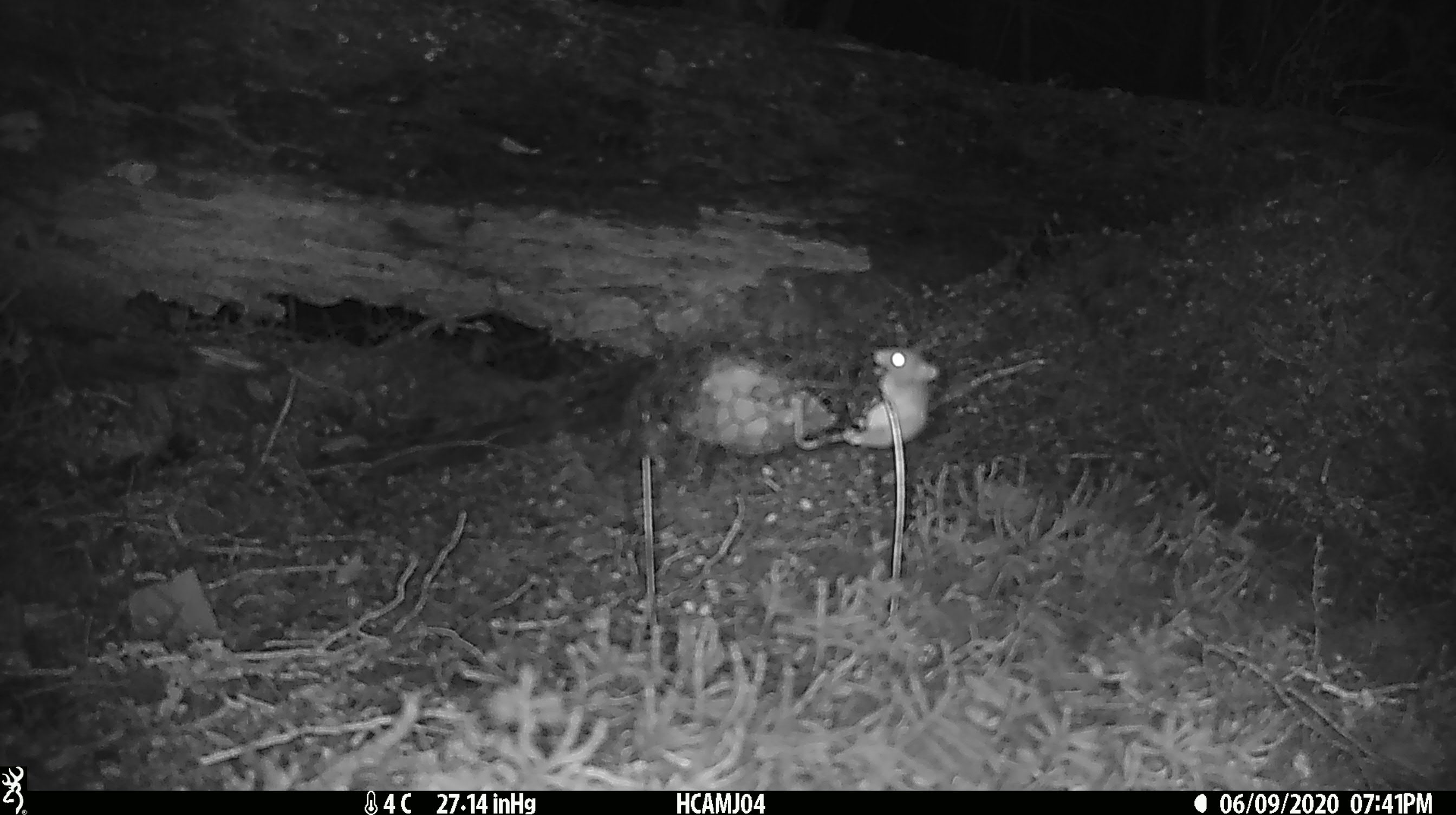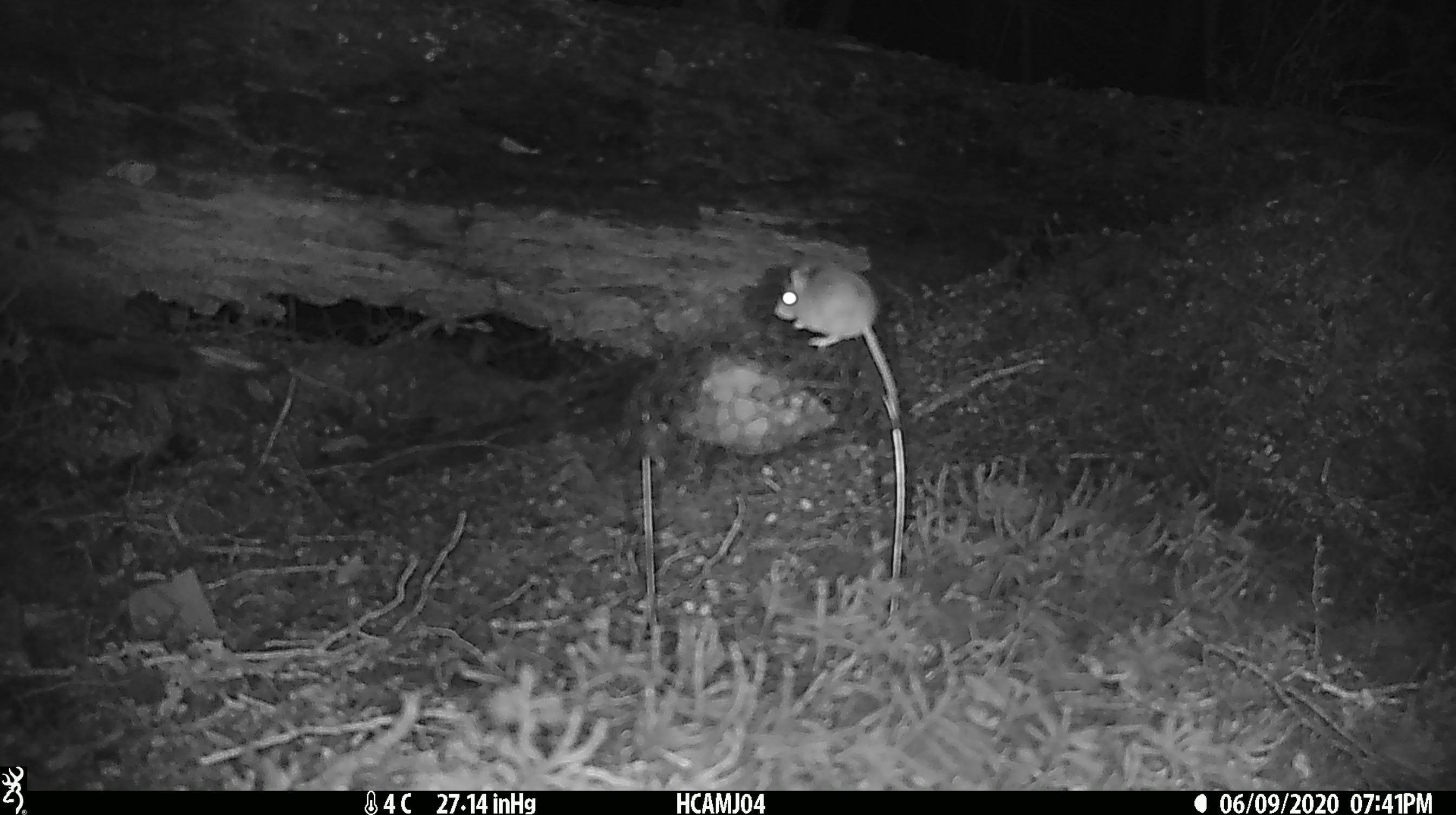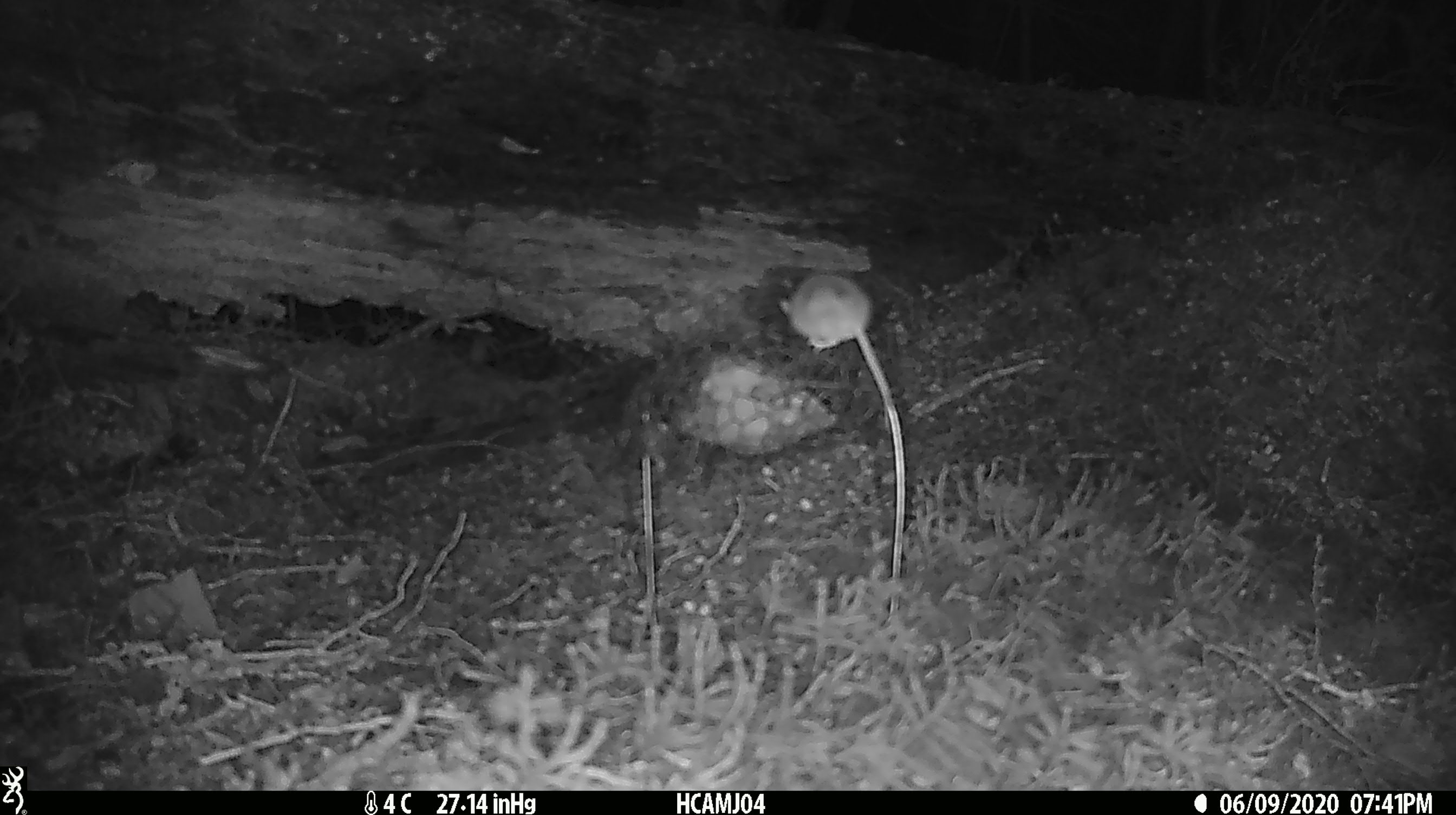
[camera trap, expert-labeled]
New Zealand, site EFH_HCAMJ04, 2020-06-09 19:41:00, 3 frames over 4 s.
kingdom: Animalia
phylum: Chordata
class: Mammalia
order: Rodentia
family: Muridae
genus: Mus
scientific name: Mus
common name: mouse